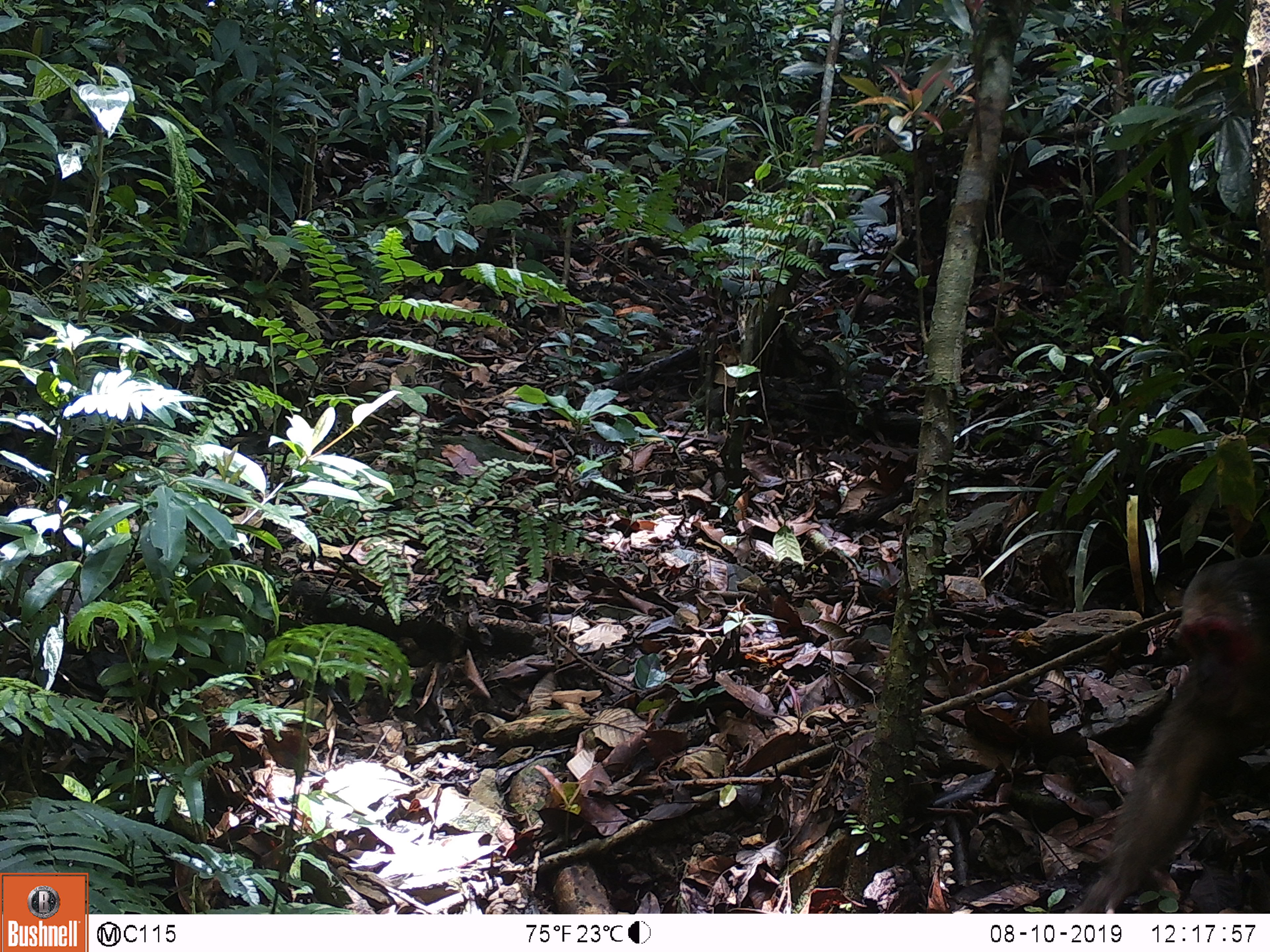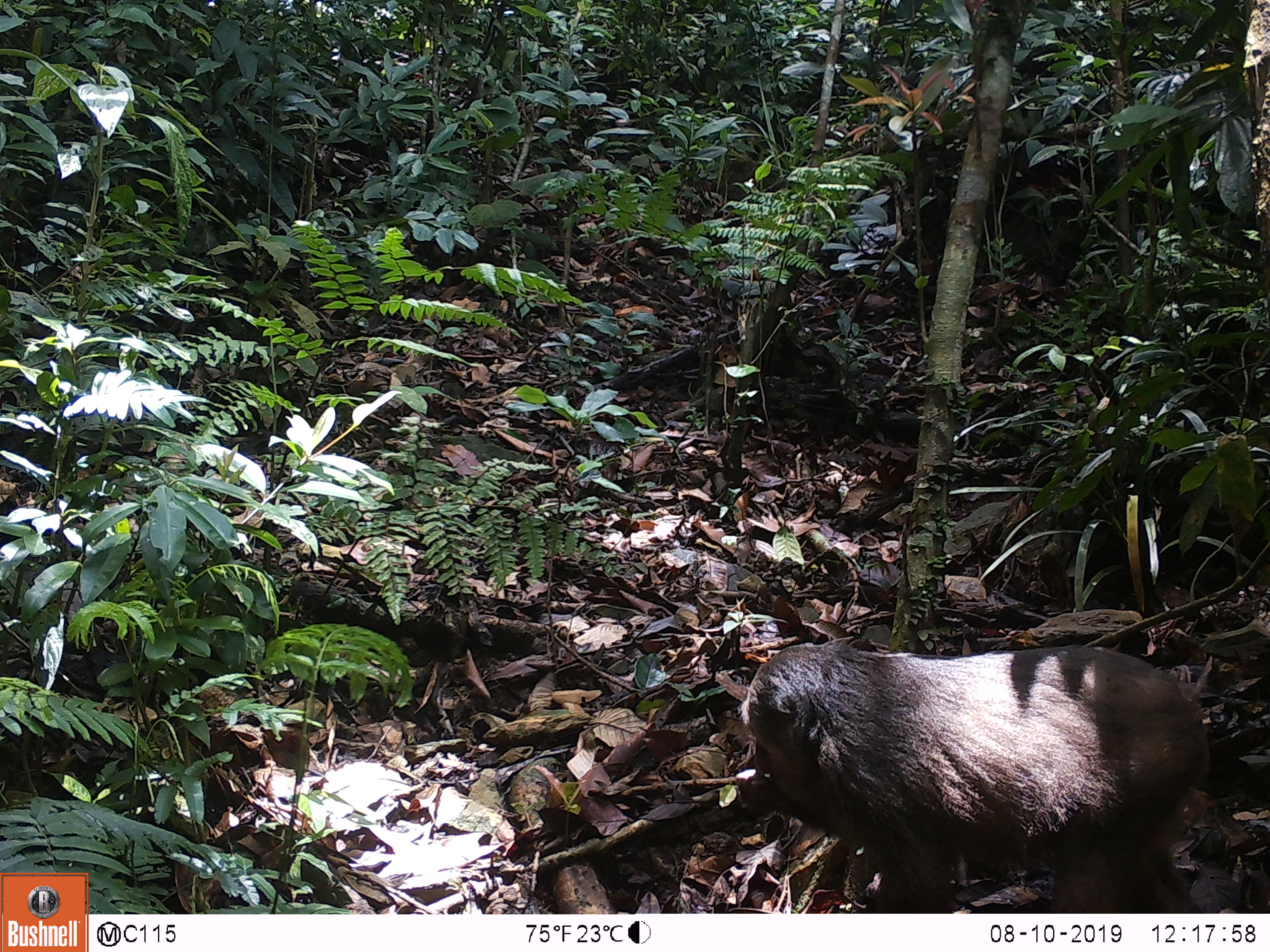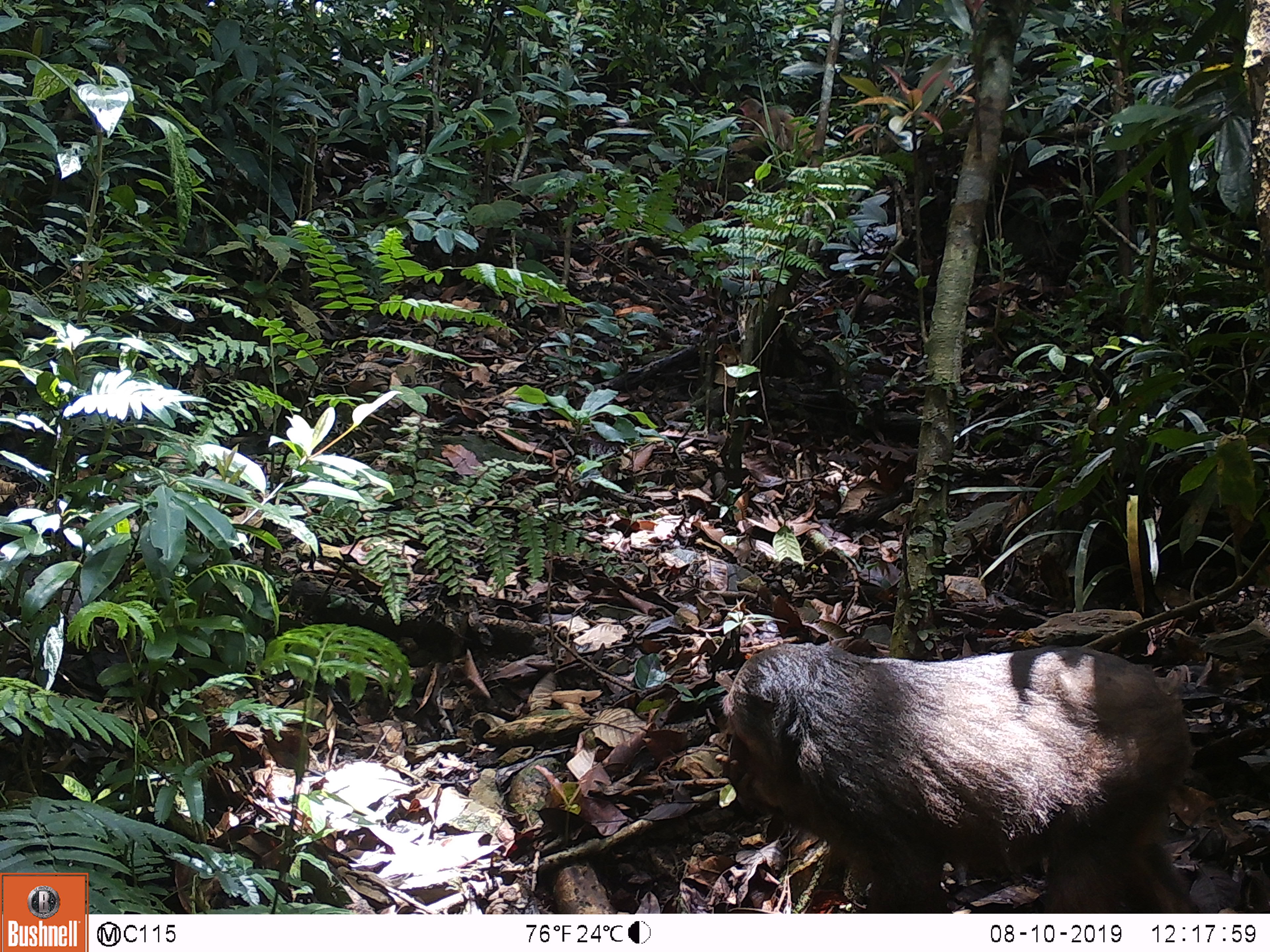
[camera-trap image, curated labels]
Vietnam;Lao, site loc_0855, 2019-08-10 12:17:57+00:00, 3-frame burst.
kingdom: Animalia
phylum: Chordata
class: Mammalia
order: Primates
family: Cercopithecidae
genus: Macaca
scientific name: Macaca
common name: macaque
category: macaque not stump tailed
Macaque not stump tailed (macaque) (Macaca). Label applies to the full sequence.